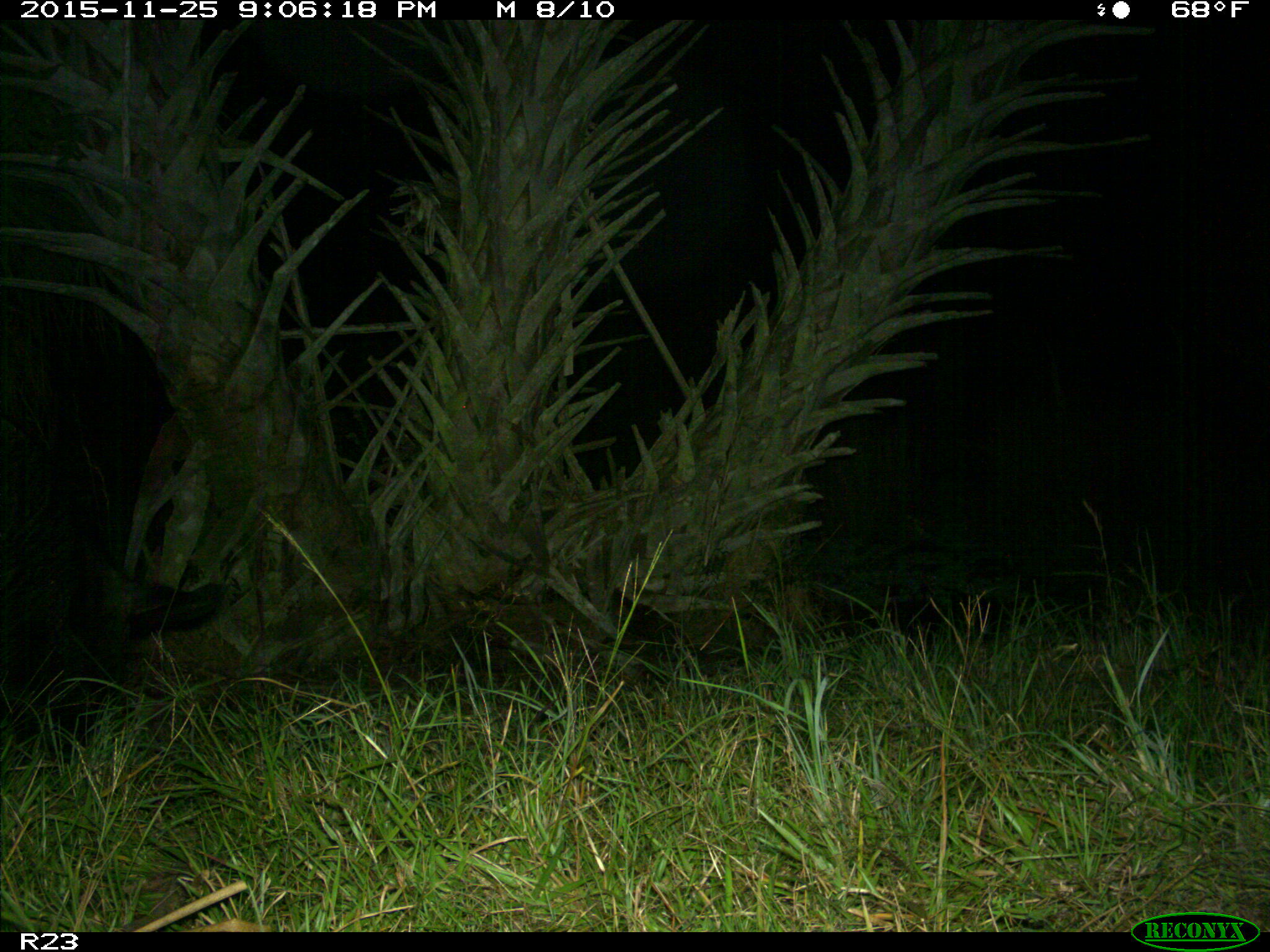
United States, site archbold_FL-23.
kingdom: Animalia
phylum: Chordata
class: Mammalia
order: Artiodactyla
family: Suidae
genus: Sus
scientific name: Sus scrofa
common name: wild boar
Sus scrofa (wild boar).